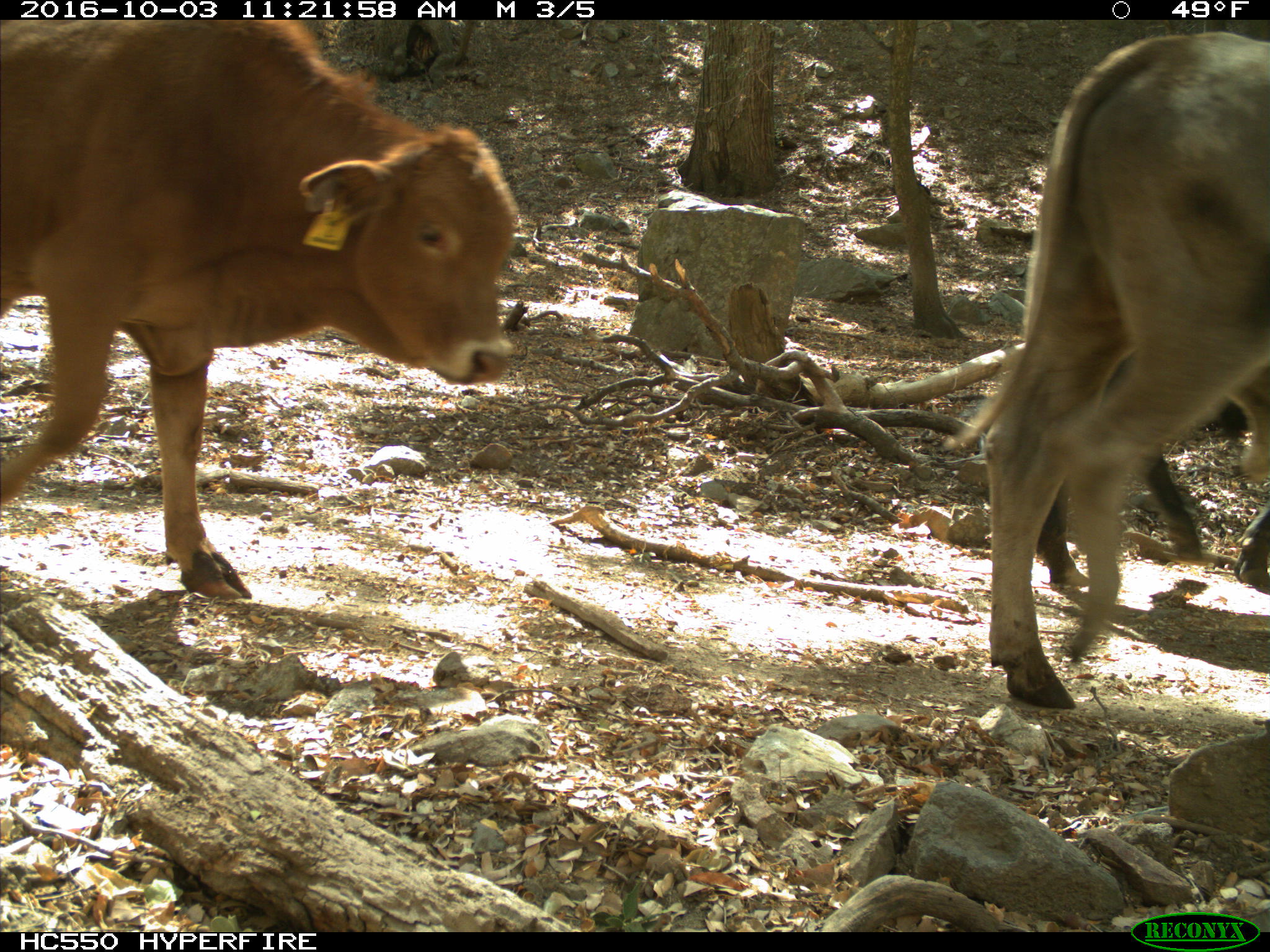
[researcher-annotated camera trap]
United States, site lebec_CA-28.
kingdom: Animalia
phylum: Chordata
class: Mammalia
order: Artiodactyla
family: Bovidae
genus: Bos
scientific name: Bos taurus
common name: domestic cow